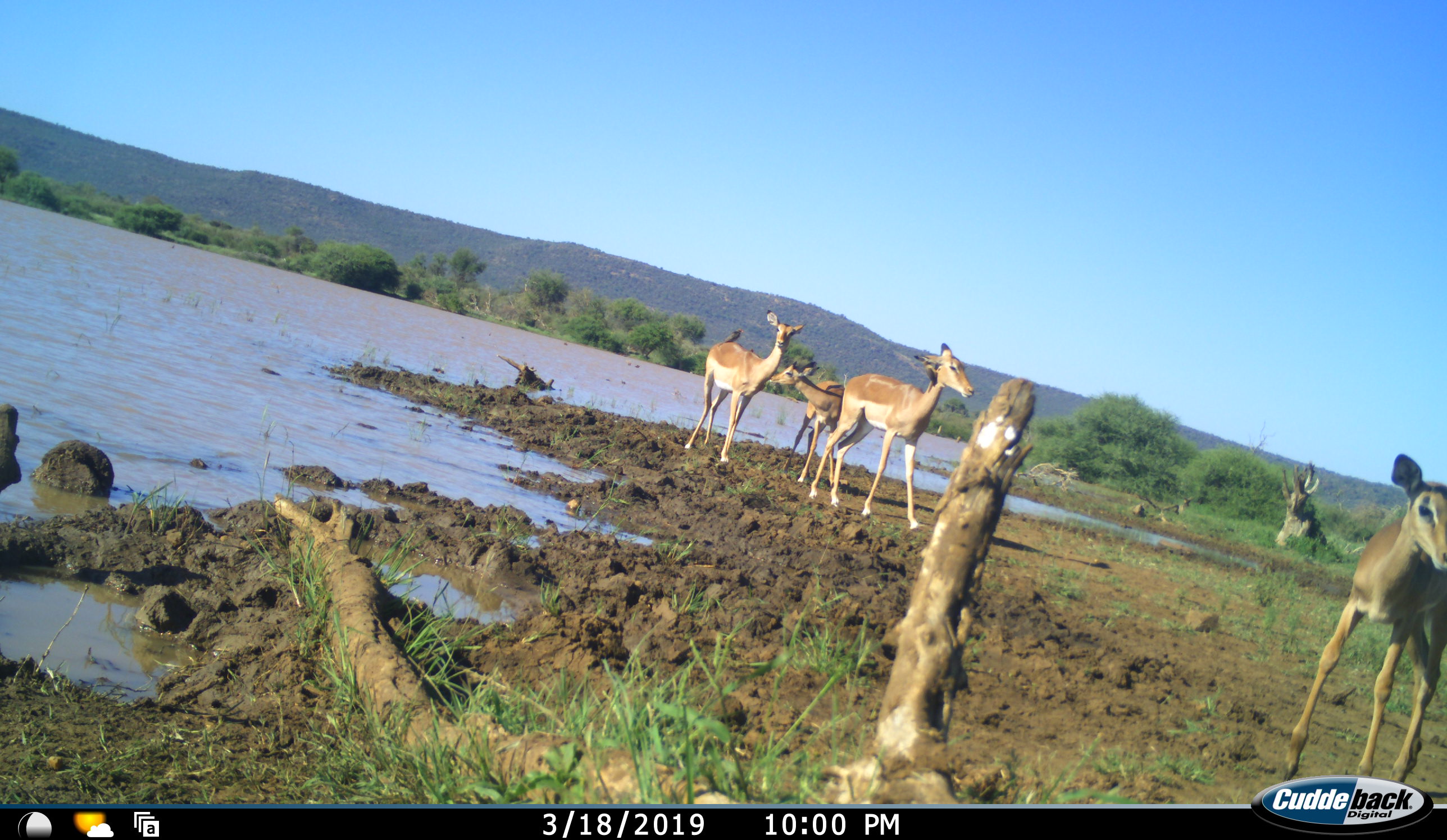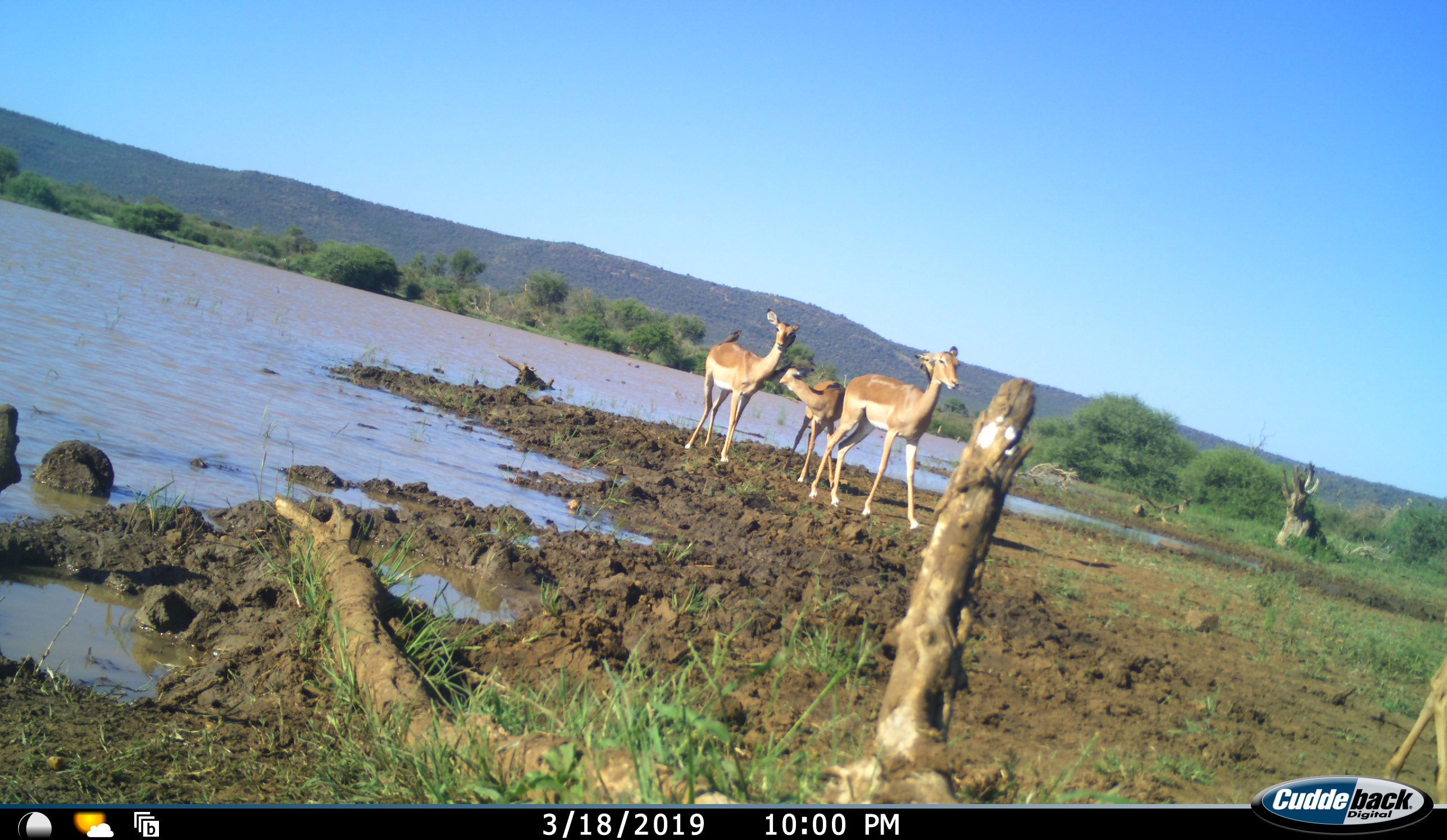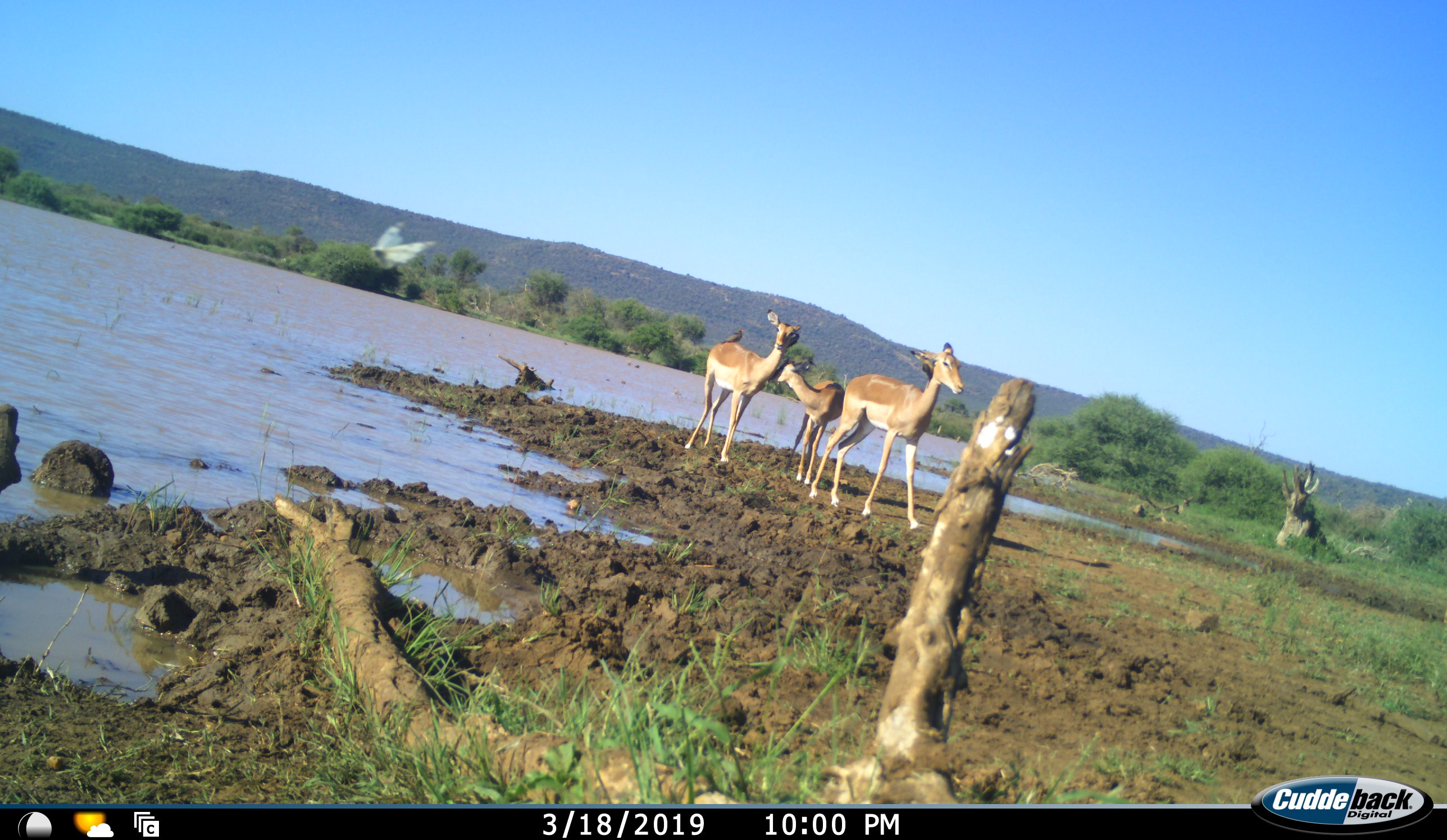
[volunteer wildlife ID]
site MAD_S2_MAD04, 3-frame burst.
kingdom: Animalia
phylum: Chordata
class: Aves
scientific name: Aves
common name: bird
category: birdother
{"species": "birdother (bird) (Aves)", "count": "1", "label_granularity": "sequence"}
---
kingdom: Animalia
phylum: Chordata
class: Mammalia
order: Artiodactyla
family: Bovidae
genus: Aepyceros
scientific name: Aepyceros melampus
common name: impala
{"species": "impala (Aepyceros melampus)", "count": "4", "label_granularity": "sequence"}